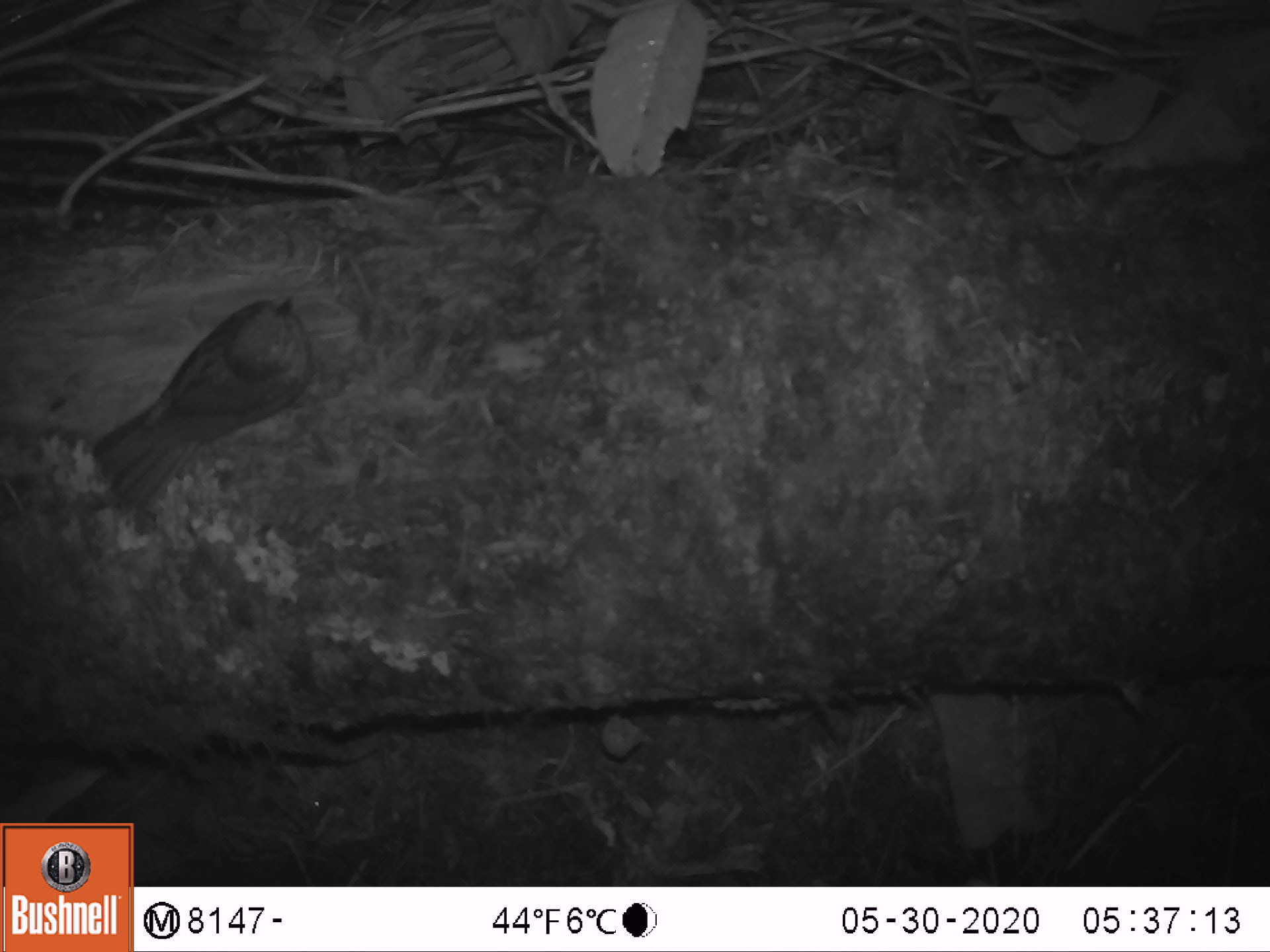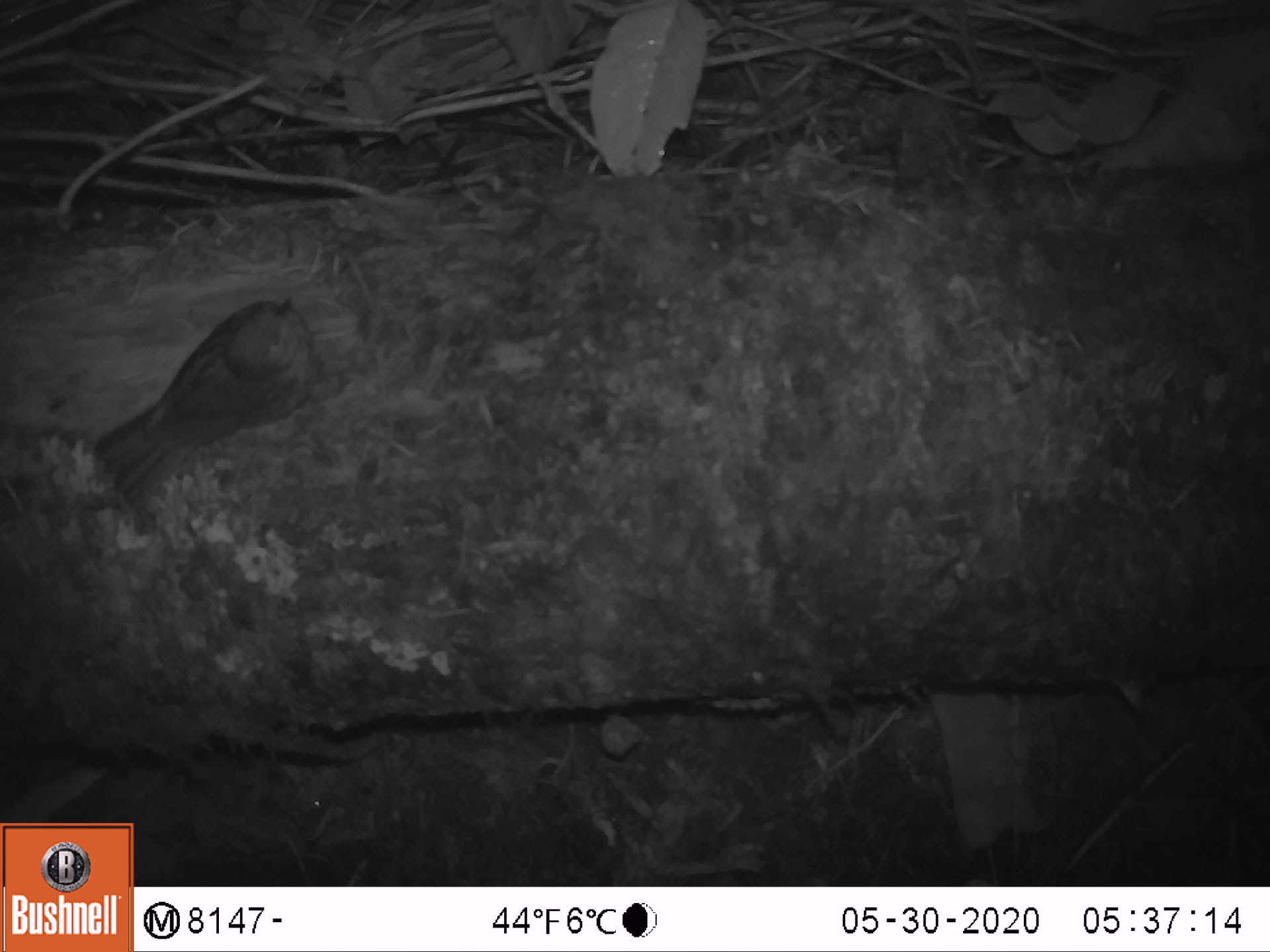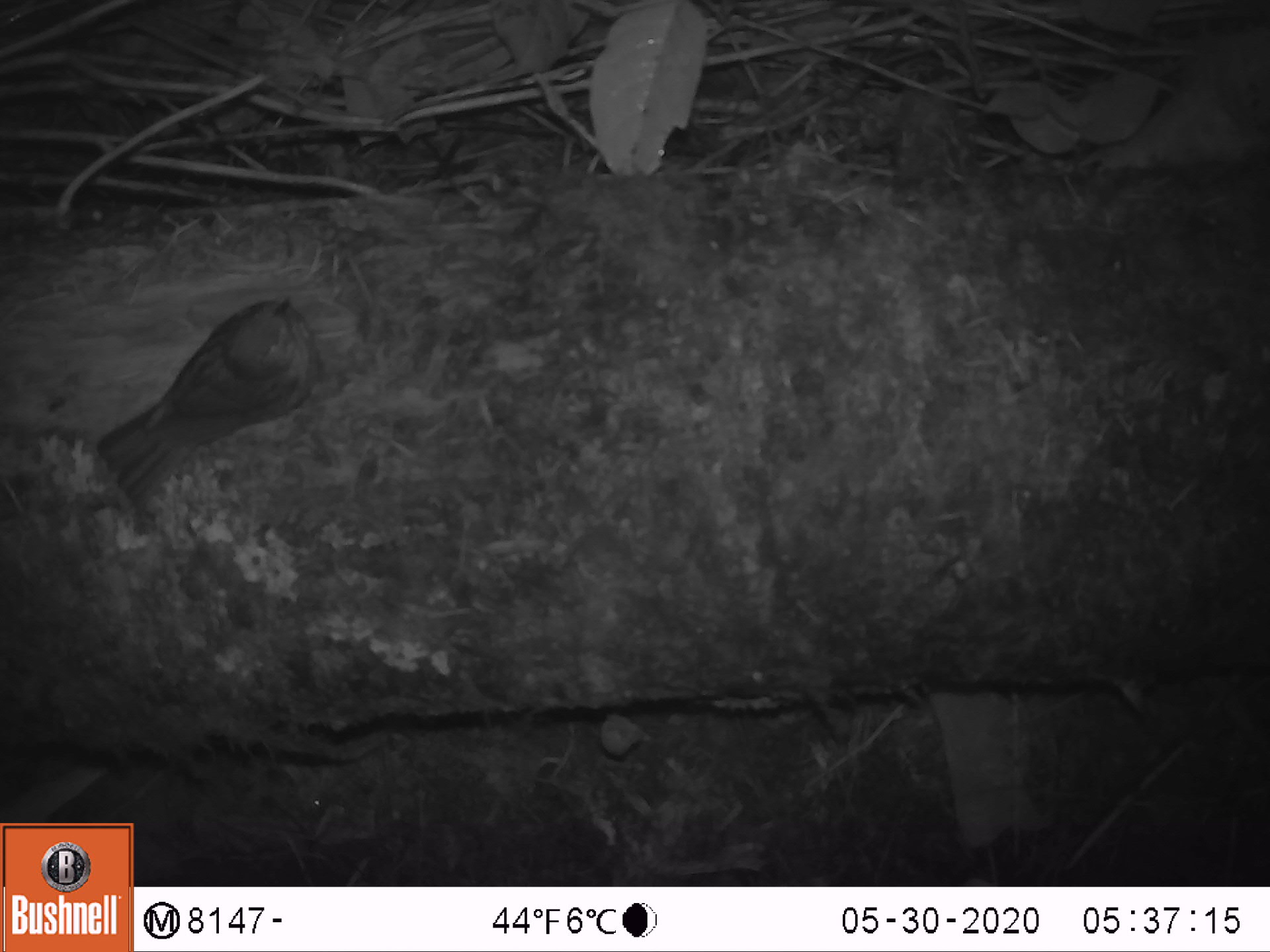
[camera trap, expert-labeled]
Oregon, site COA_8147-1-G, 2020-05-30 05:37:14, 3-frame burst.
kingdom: Animalia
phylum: Chordata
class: Aves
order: Passeriformes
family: Turdidae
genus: Catharus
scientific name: Catharus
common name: brown thrushes and nightingale-thrushes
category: catharus species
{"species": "catharus species (brown thrushes and nightingale-thrushes) (Catharus)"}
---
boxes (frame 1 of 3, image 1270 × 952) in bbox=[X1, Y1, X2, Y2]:
catharus species: bbox=[78, 284, 329, 541]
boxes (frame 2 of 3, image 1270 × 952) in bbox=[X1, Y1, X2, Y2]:
catharus species: bbox=[77, 292, 326, 521]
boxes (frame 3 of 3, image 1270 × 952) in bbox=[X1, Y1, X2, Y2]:
catharus species: bbox=[87, 290, 321, 518]